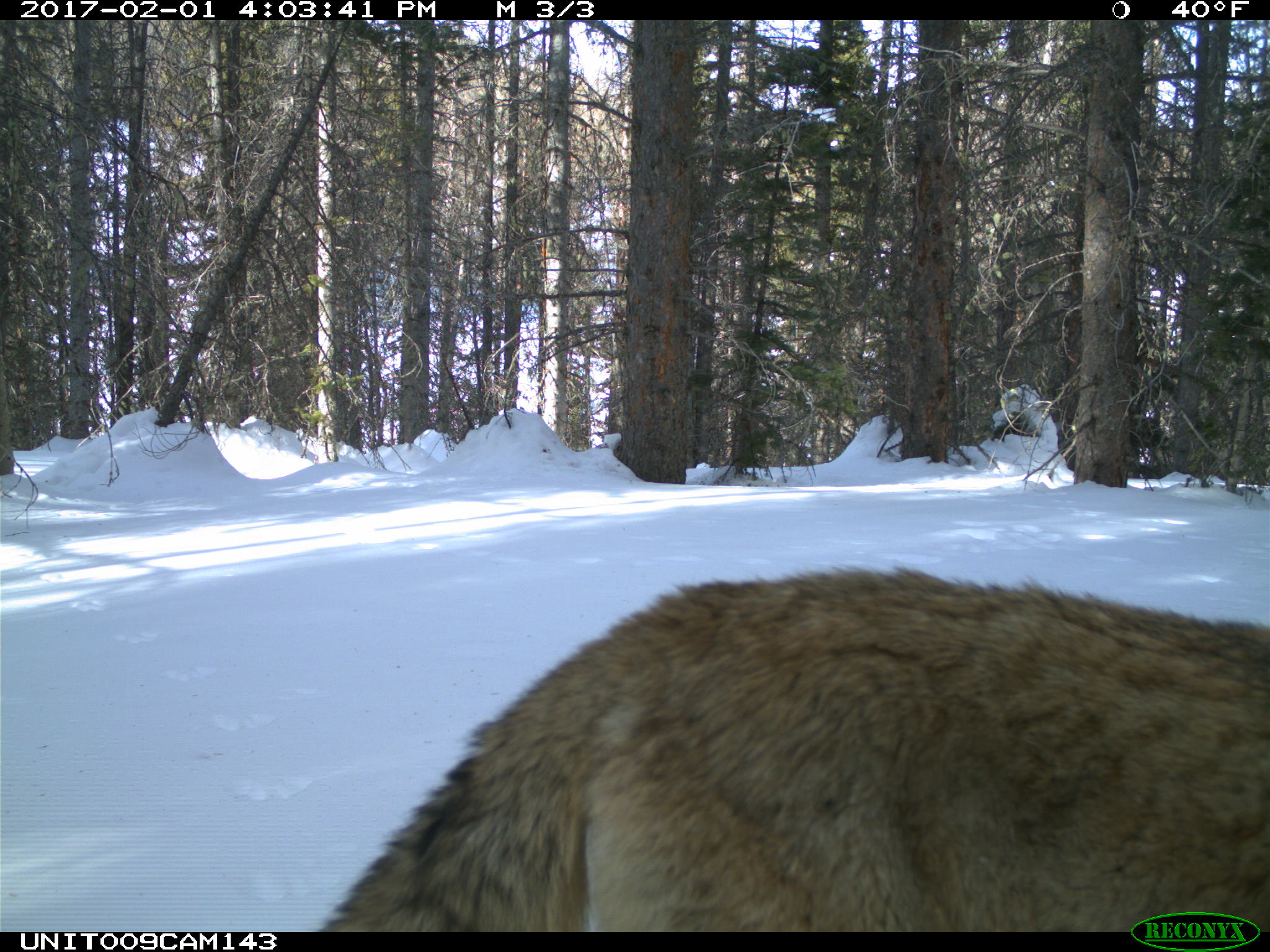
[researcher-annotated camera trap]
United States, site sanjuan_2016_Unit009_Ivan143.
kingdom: Animalia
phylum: Chordata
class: Mammalia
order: Carnivora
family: Canidae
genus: Canis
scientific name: Canis latrans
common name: coyote